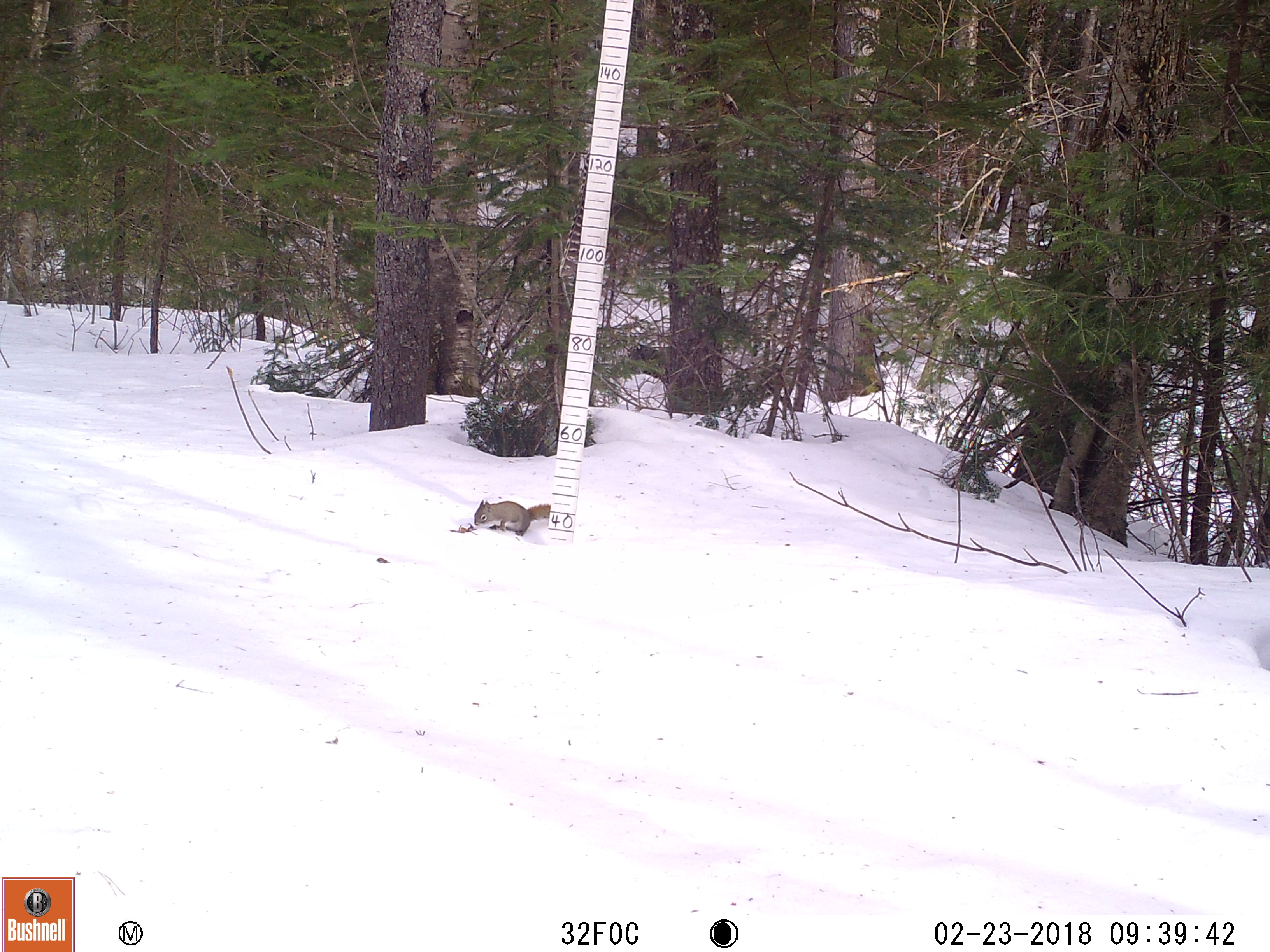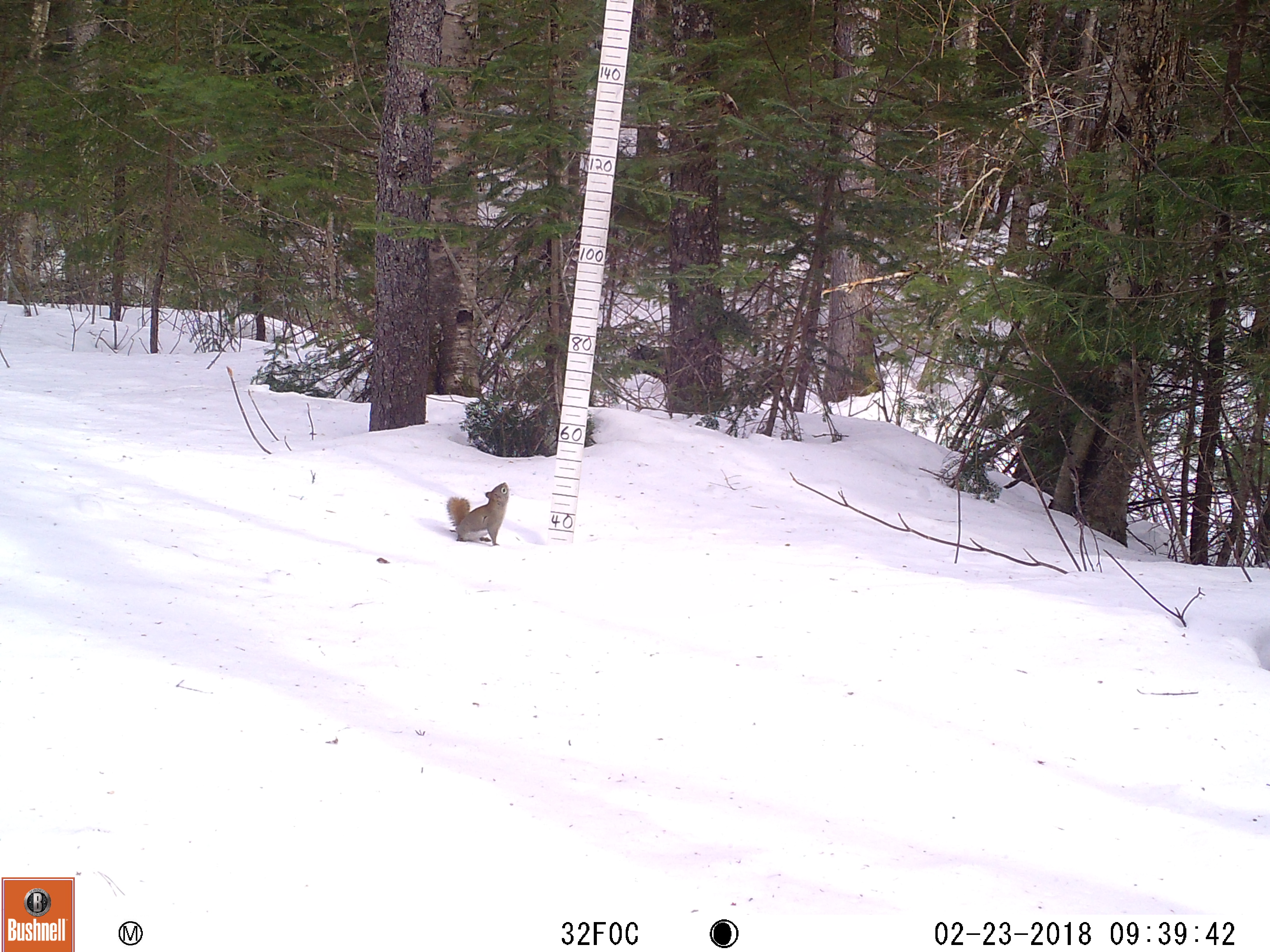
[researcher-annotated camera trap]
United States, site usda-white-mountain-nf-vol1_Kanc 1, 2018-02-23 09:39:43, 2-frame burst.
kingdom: Animalia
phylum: Chordata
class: Mammalia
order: Rodentia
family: Sciuridae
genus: Tamiasciurus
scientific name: Tamiasciurus hudsonicus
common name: red squirrel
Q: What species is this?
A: Red squirrel (Tamiasciurus hudsonicus).